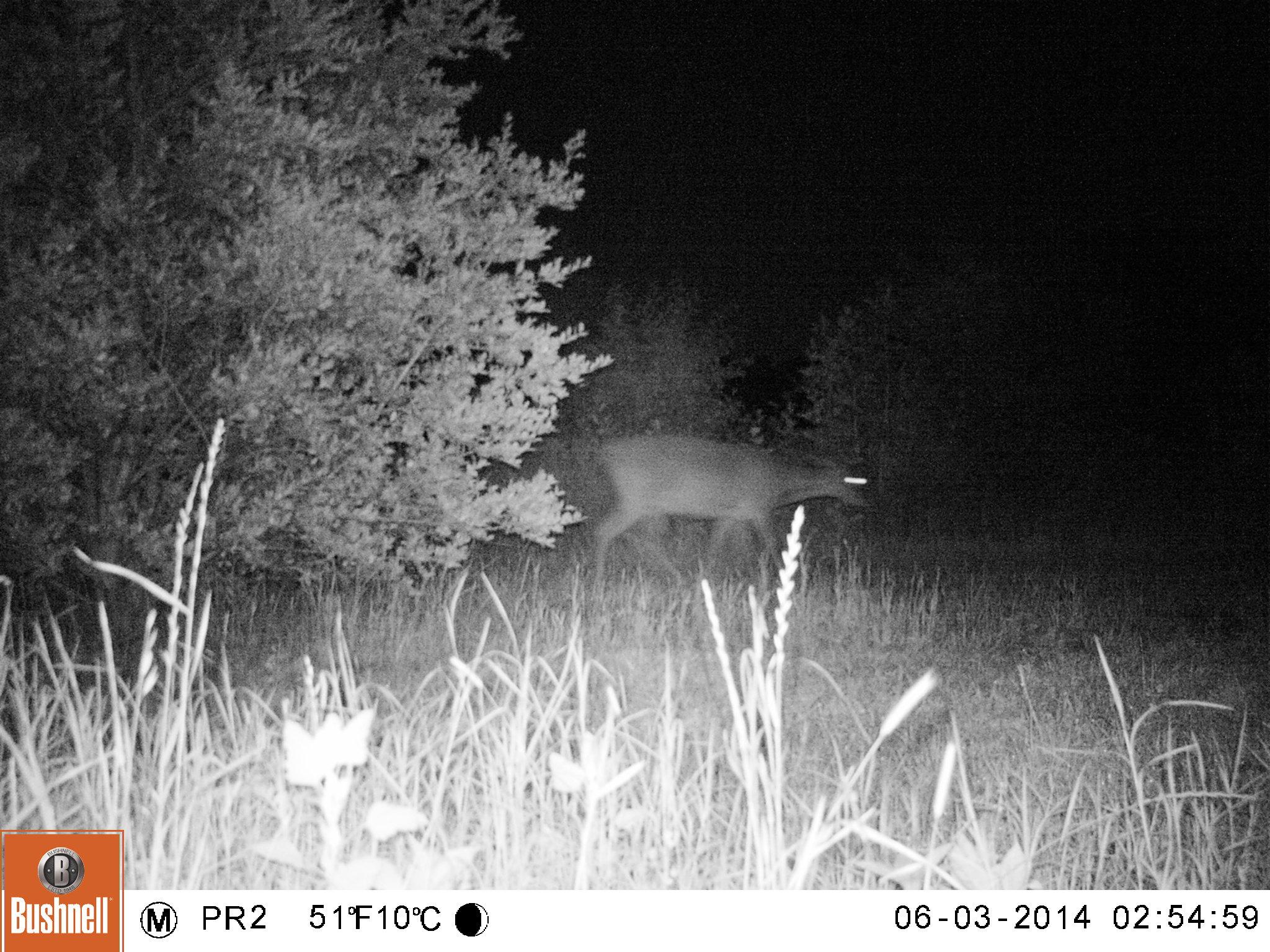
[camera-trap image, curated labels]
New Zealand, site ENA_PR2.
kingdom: Animalia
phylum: Chordata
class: Mammalia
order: Artiodactyla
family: Cervidae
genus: Odocoileus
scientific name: Odocoileus virginianus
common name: white-tailed deer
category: white tailed deer